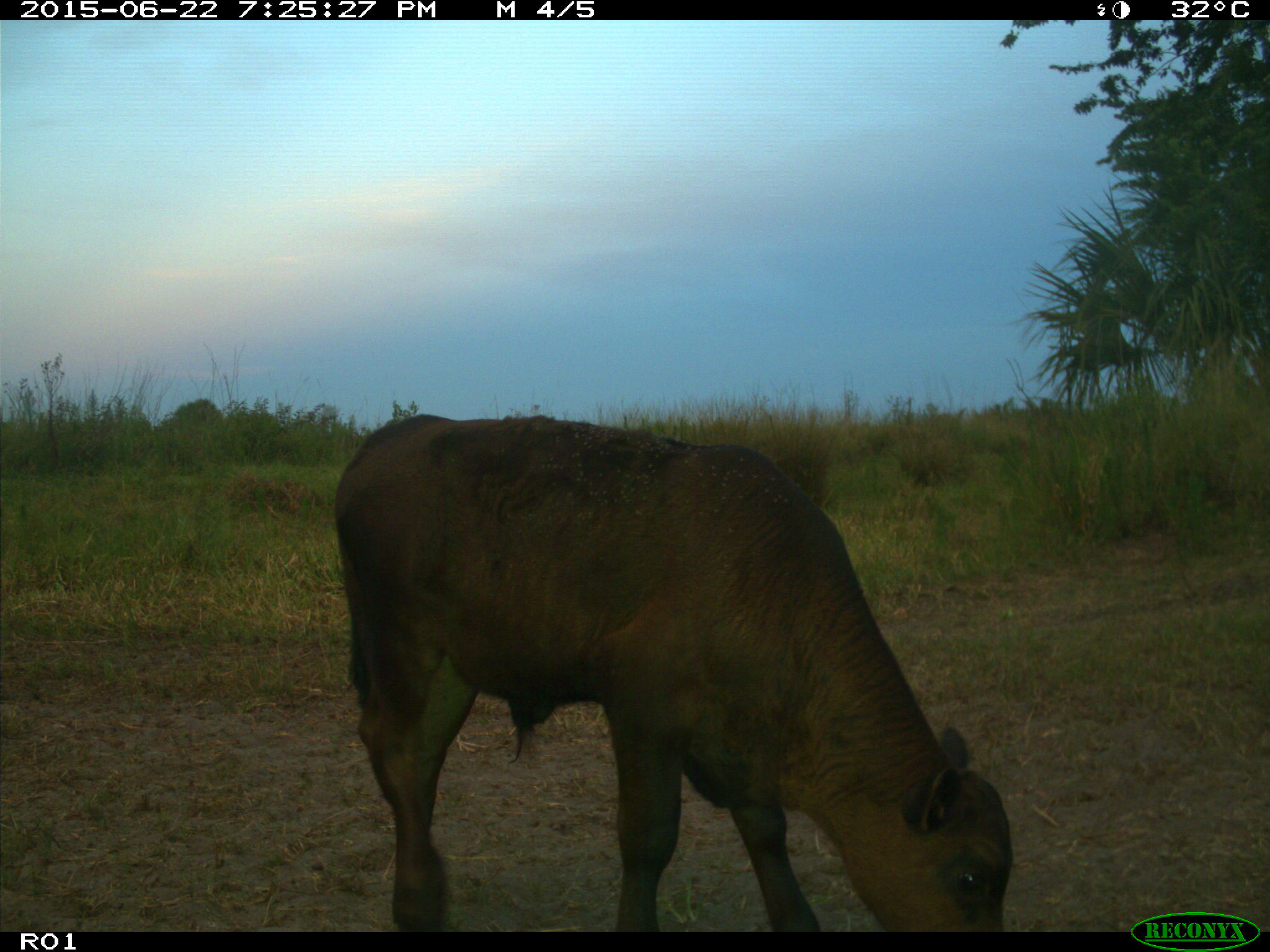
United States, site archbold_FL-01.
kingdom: Animalia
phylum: Chordata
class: Mammalia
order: Artiodactyla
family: Bovidae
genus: Bos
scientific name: Bos taurus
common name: domestic cow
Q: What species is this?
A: Bos taurus (domestic cow).